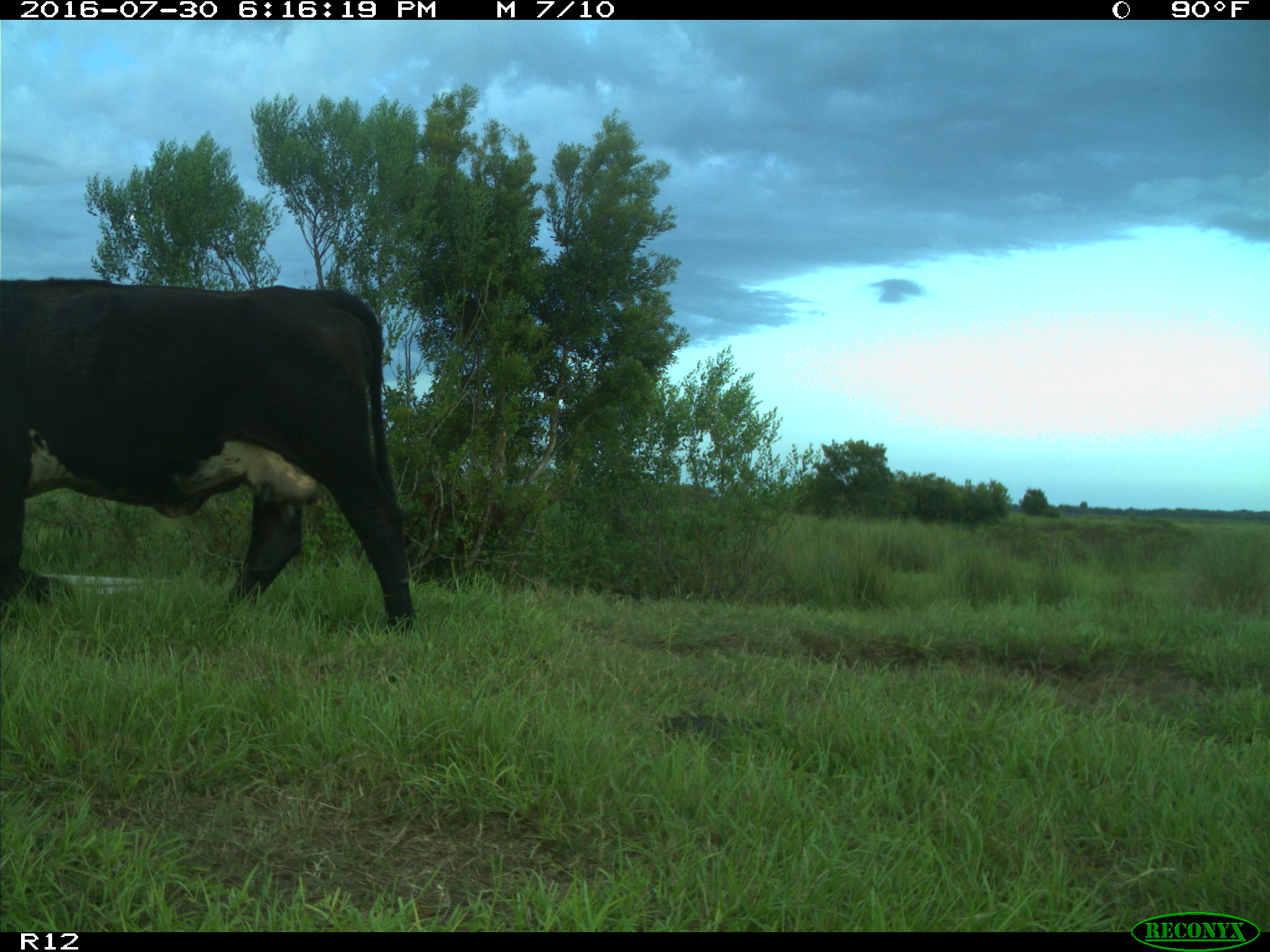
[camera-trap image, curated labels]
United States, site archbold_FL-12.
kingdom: Animalia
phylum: Chordata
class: Mammalia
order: Artiodactyla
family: Bovidae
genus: Bos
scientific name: Bos taurus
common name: domestic cow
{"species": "Bos taurus (domestic cow)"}